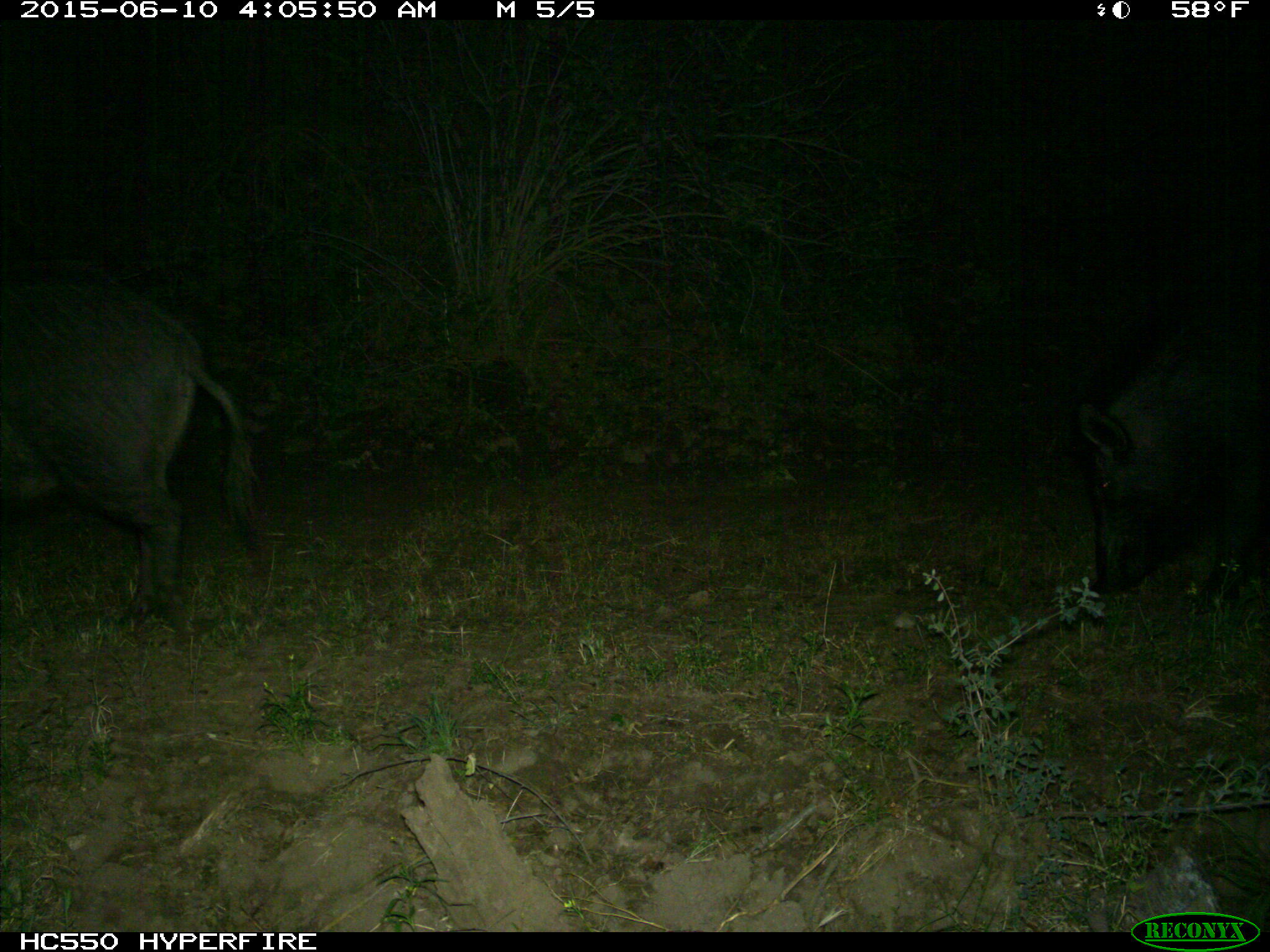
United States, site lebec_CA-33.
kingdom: Animalia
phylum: Chordata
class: Mammalia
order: Artiodactyla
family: Suidae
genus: Sus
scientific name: Sus scrofa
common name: wild boar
Sus scrofa (wild boar).